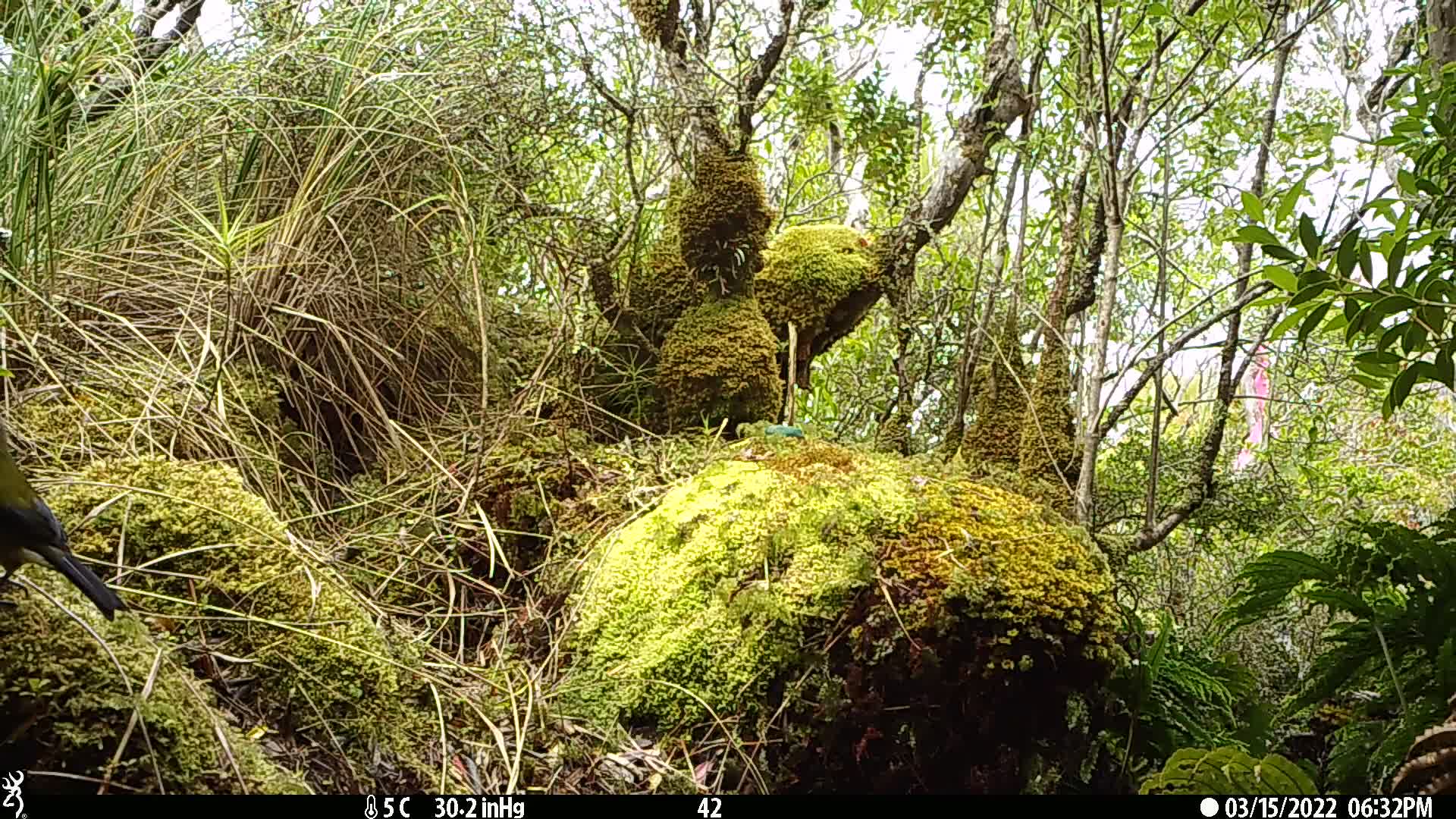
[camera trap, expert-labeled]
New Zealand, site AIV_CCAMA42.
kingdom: Animalia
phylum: Chordata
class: Aves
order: Passeriformes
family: Meliphagidae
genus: Anthornis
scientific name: Anthornis melanura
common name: new zealand bellbird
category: bellbird